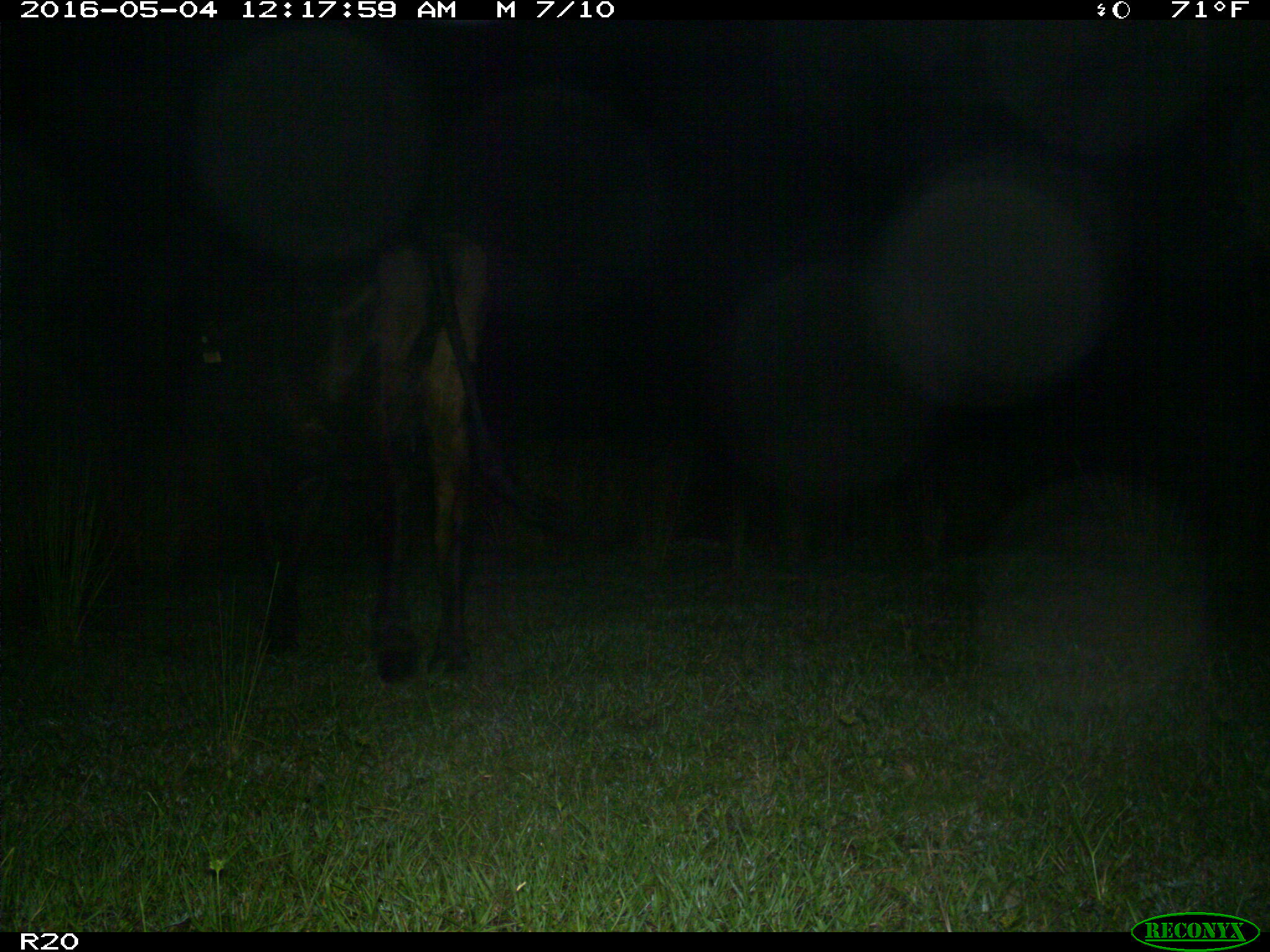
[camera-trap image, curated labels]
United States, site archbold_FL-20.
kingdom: Animalia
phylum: Chordata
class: Mammalia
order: Artiodactyla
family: Bovidae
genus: Bos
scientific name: Bos taurus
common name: domestic cow